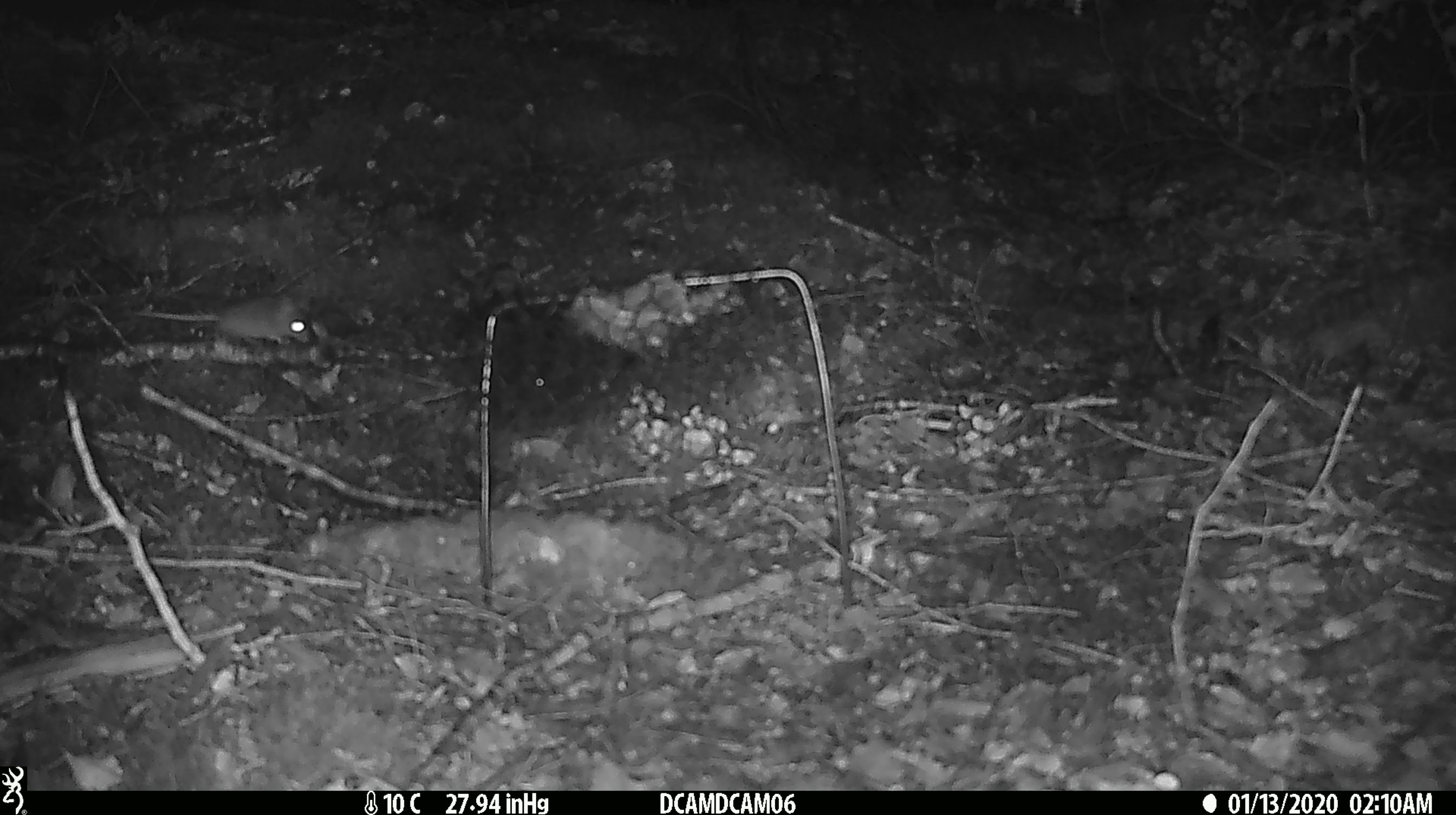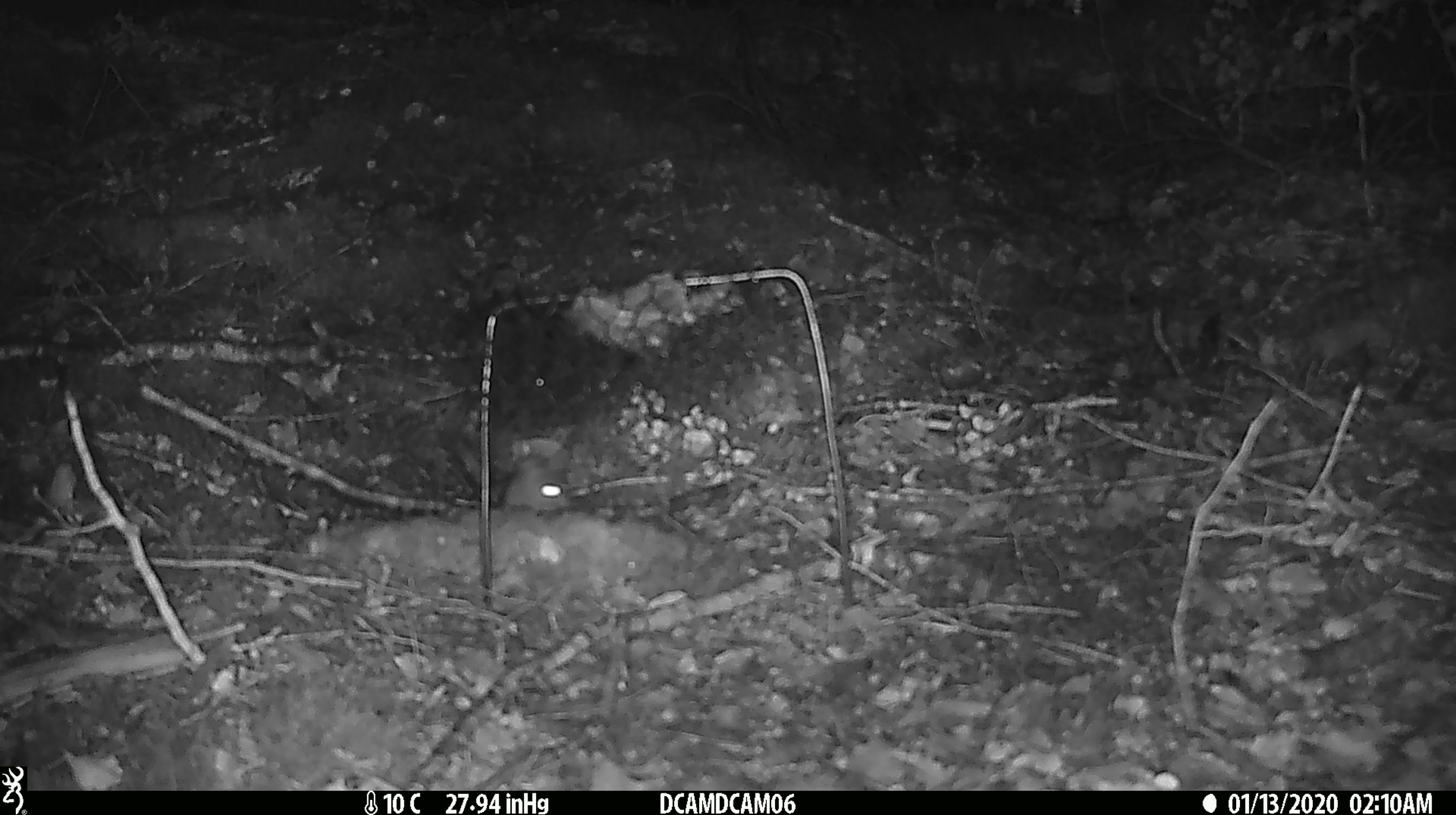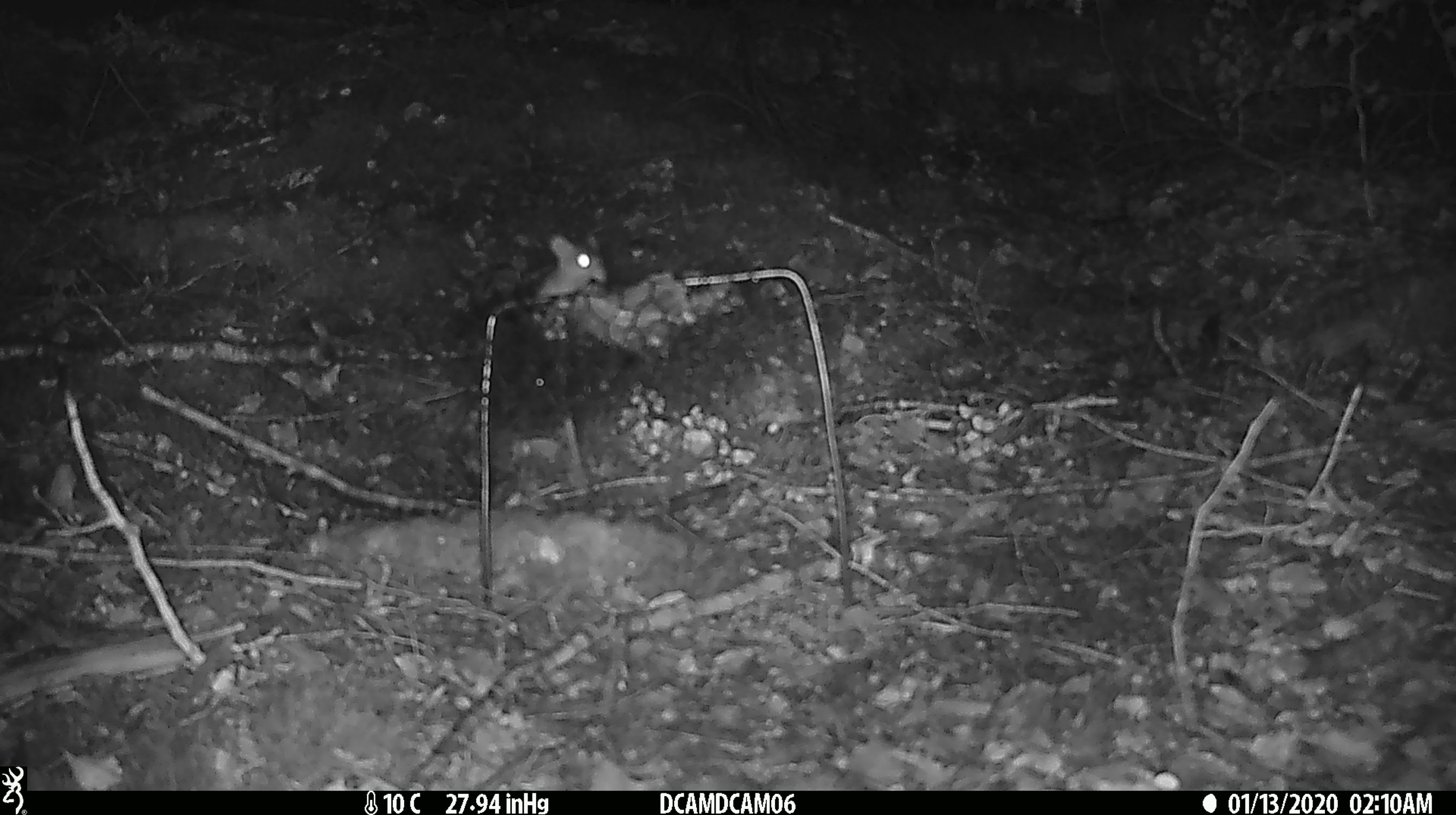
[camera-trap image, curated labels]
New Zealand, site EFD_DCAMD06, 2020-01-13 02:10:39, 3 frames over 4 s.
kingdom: Animalia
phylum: Chordata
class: Mammalia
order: Rodentia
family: Muridae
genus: Mus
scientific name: Mus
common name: mouse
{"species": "mouse (Mus)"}